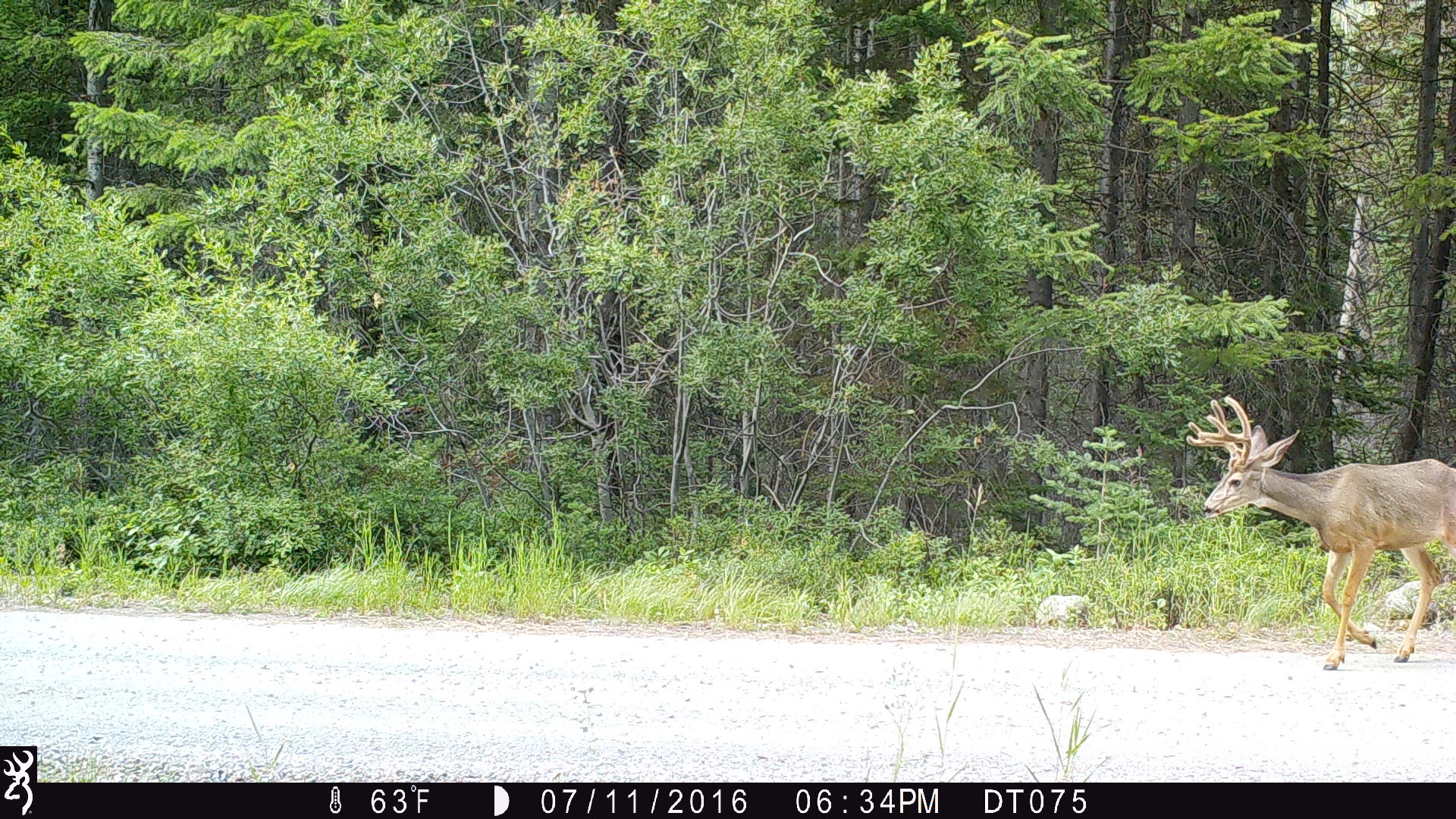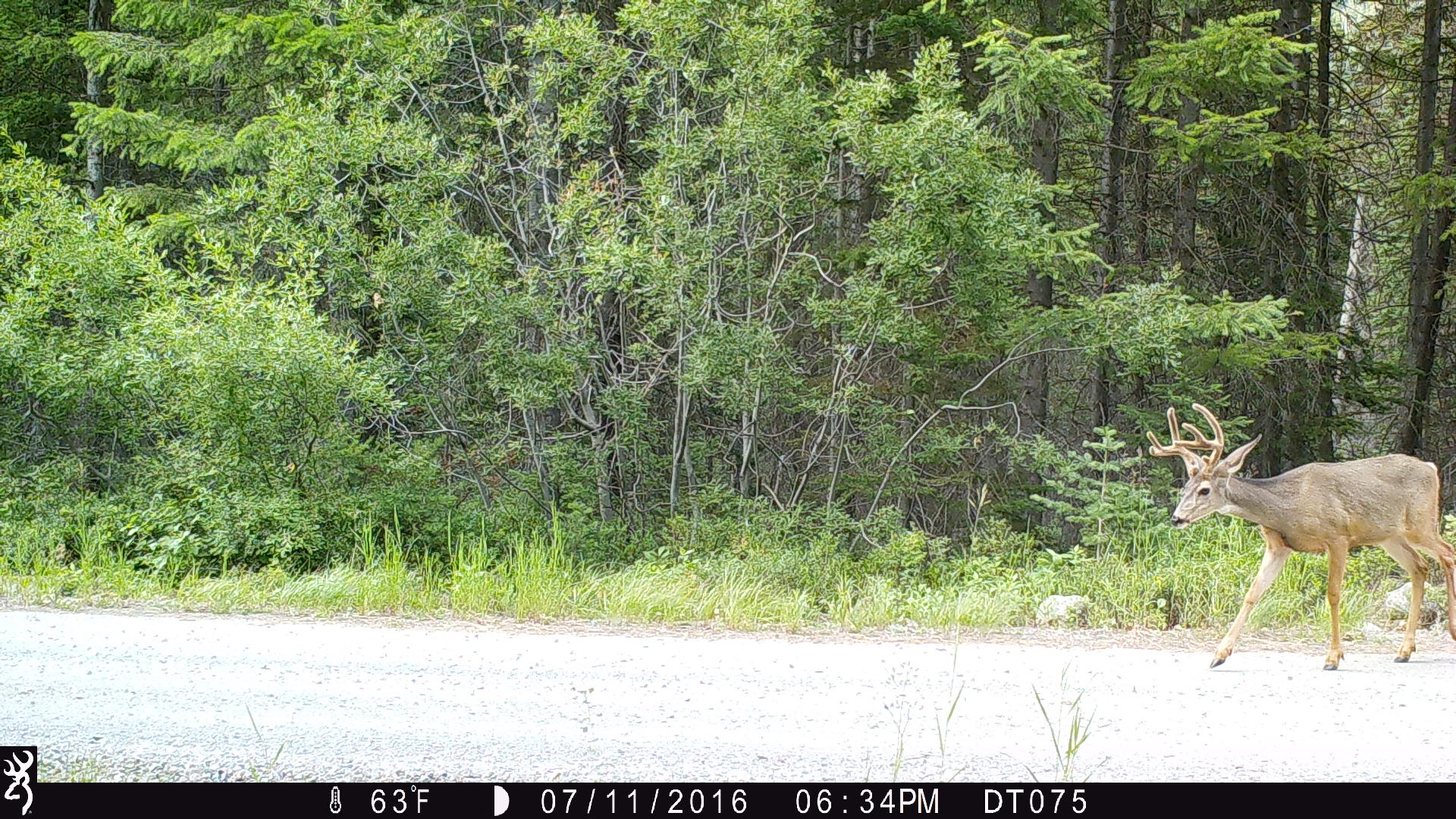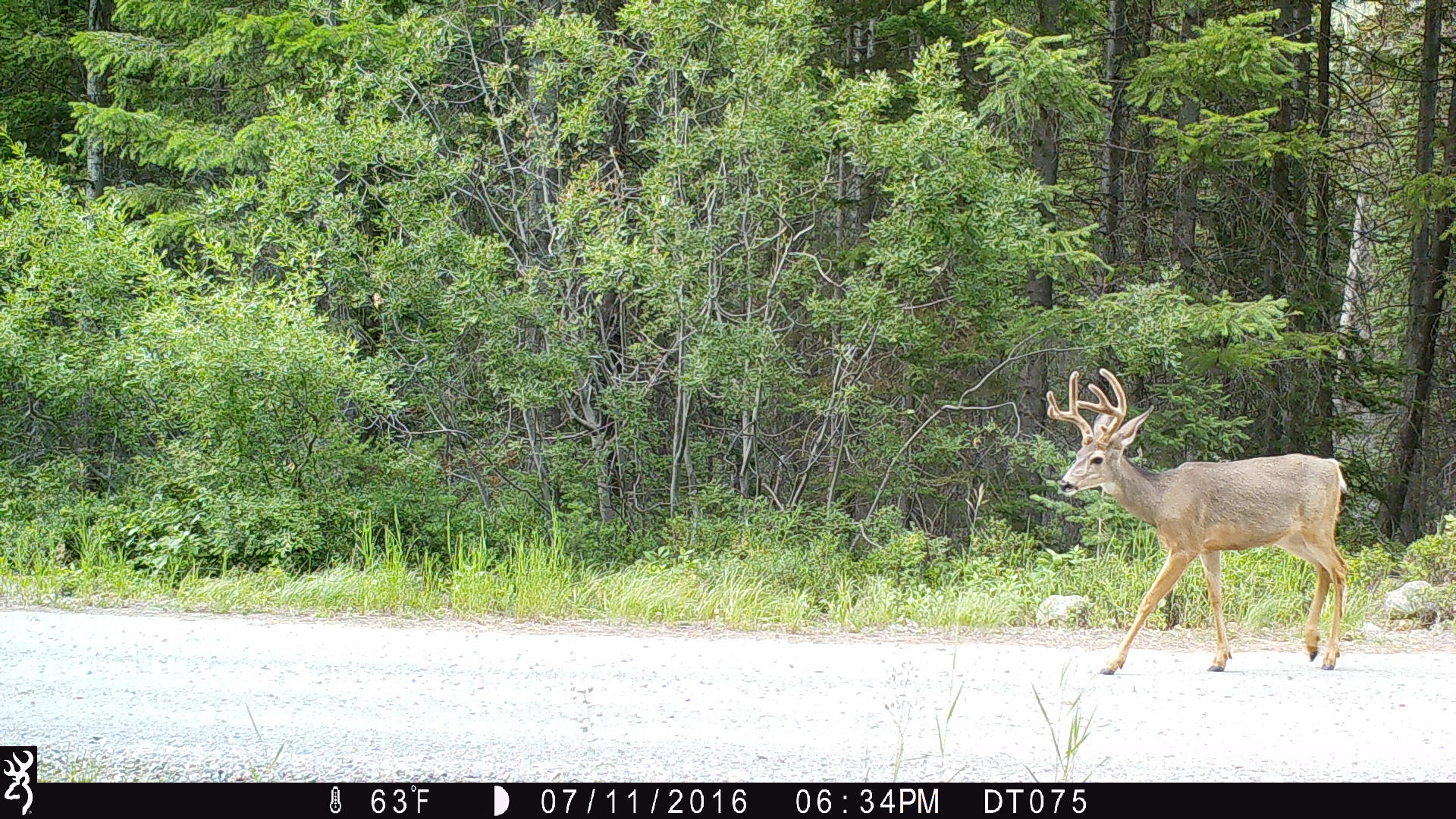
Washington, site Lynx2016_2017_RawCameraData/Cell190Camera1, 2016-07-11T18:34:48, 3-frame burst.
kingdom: Animalia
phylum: Chordata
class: Mammalia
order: Artiodactyla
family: Cervidae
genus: Odocoileus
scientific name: Odocoileus hemionus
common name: mule deer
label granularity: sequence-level